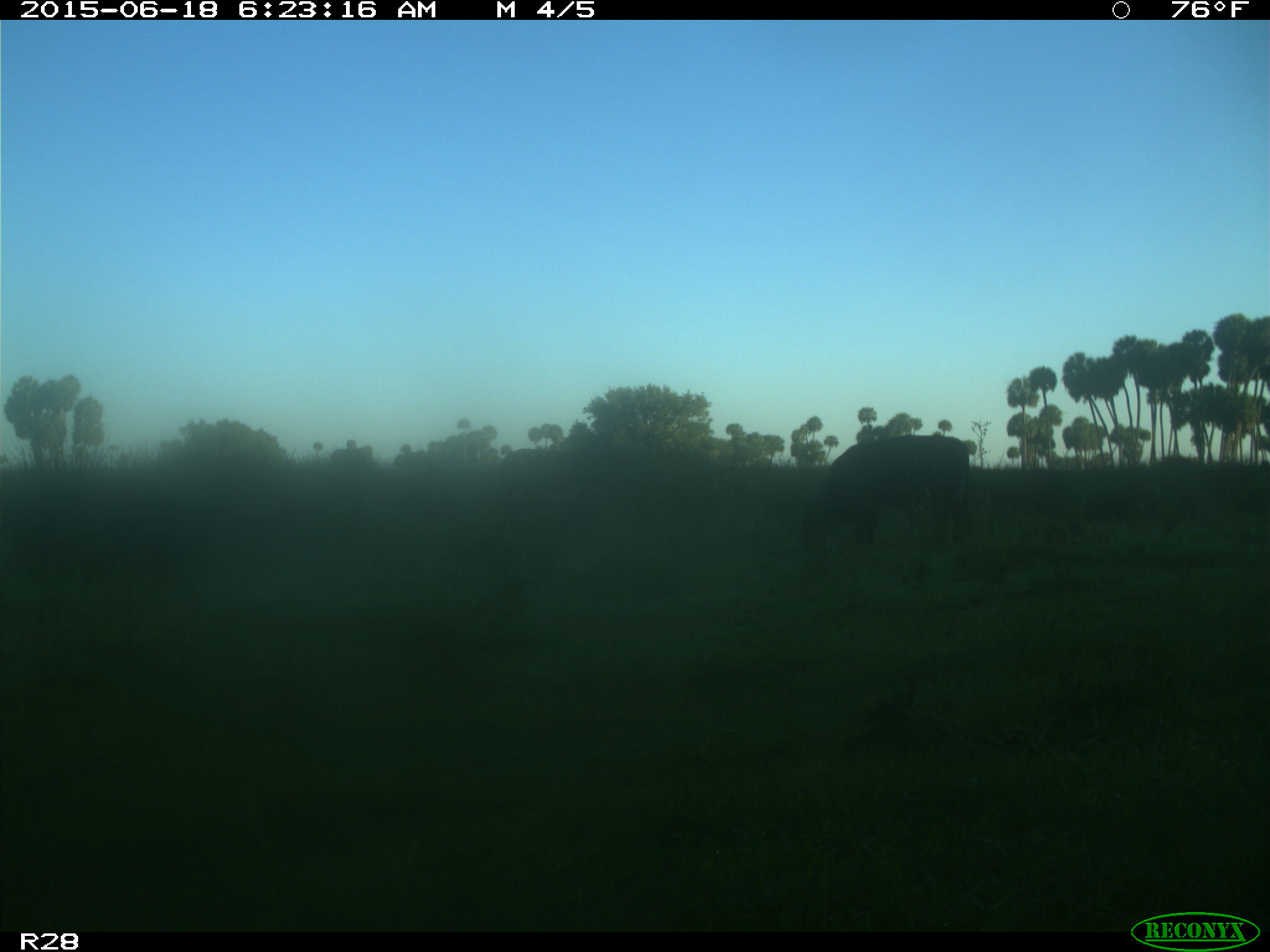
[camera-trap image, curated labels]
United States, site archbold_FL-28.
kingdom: Animalia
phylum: Chordata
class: Mammalia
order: Artiodactyla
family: Bovidae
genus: Bos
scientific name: Bos taurus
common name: domestic cow